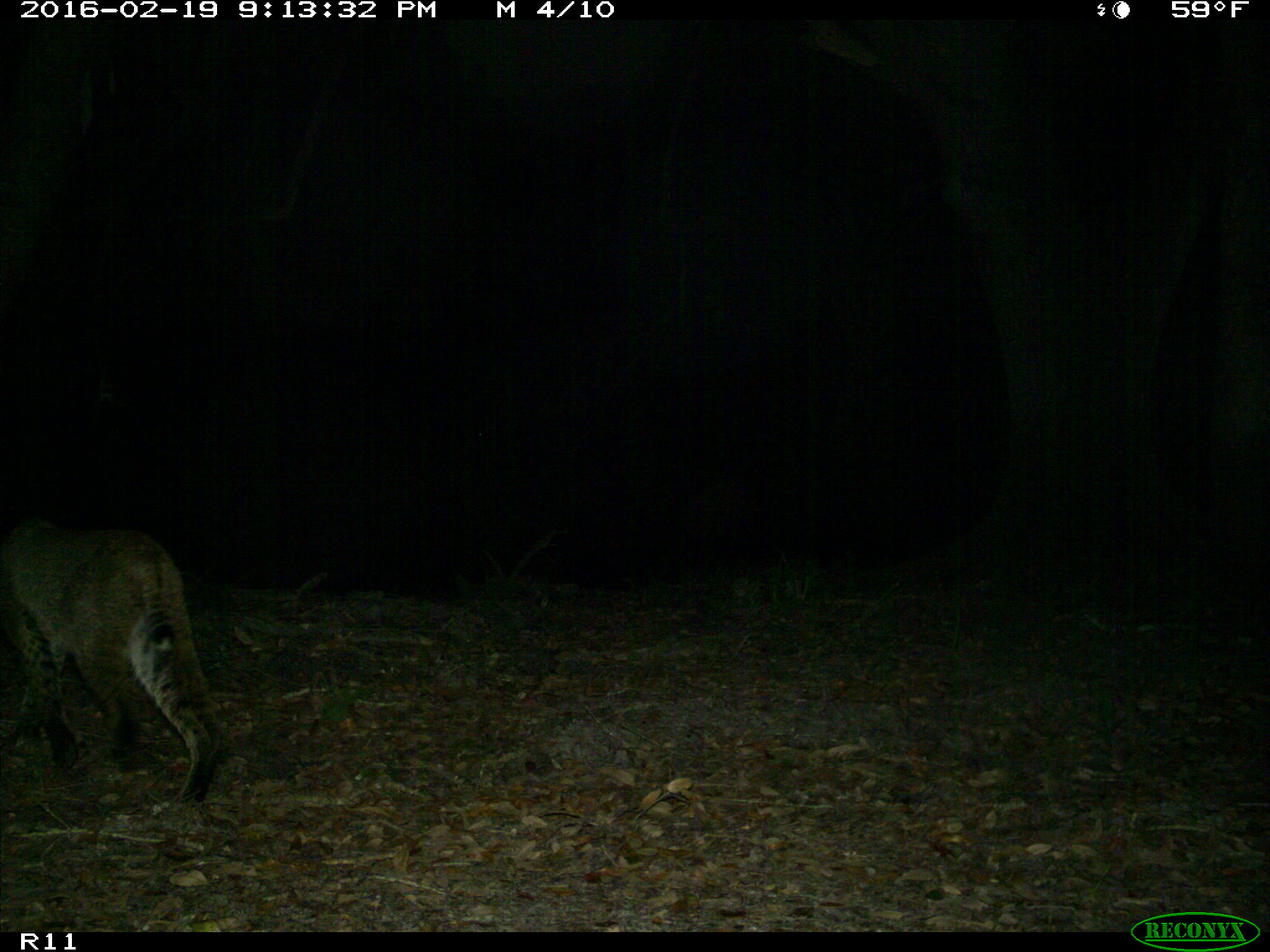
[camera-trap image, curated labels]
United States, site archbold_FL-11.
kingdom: Animalia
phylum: Chordata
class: Mammalia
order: Carnivora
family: Felidae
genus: Lynx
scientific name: Lynx rufus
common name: bobcat